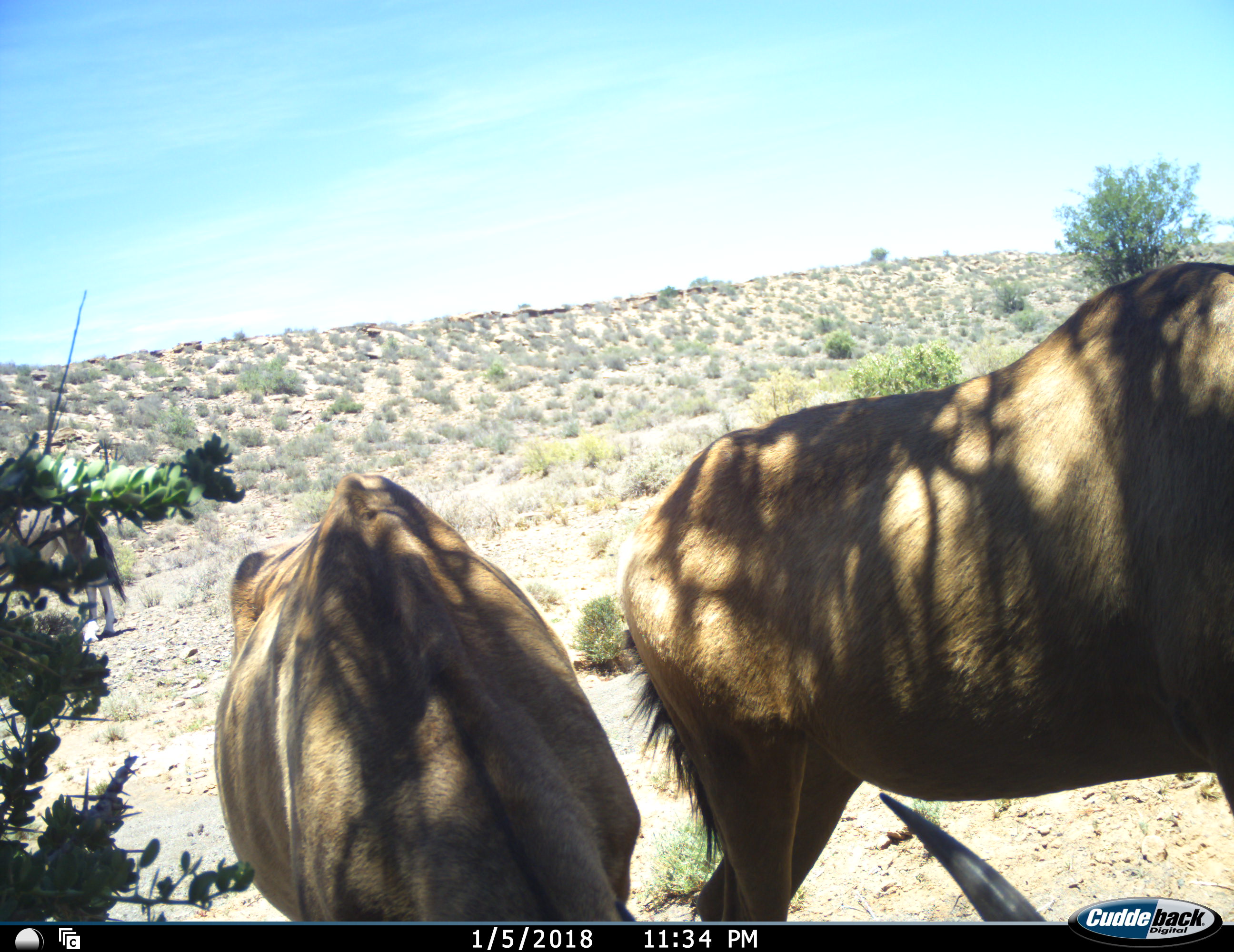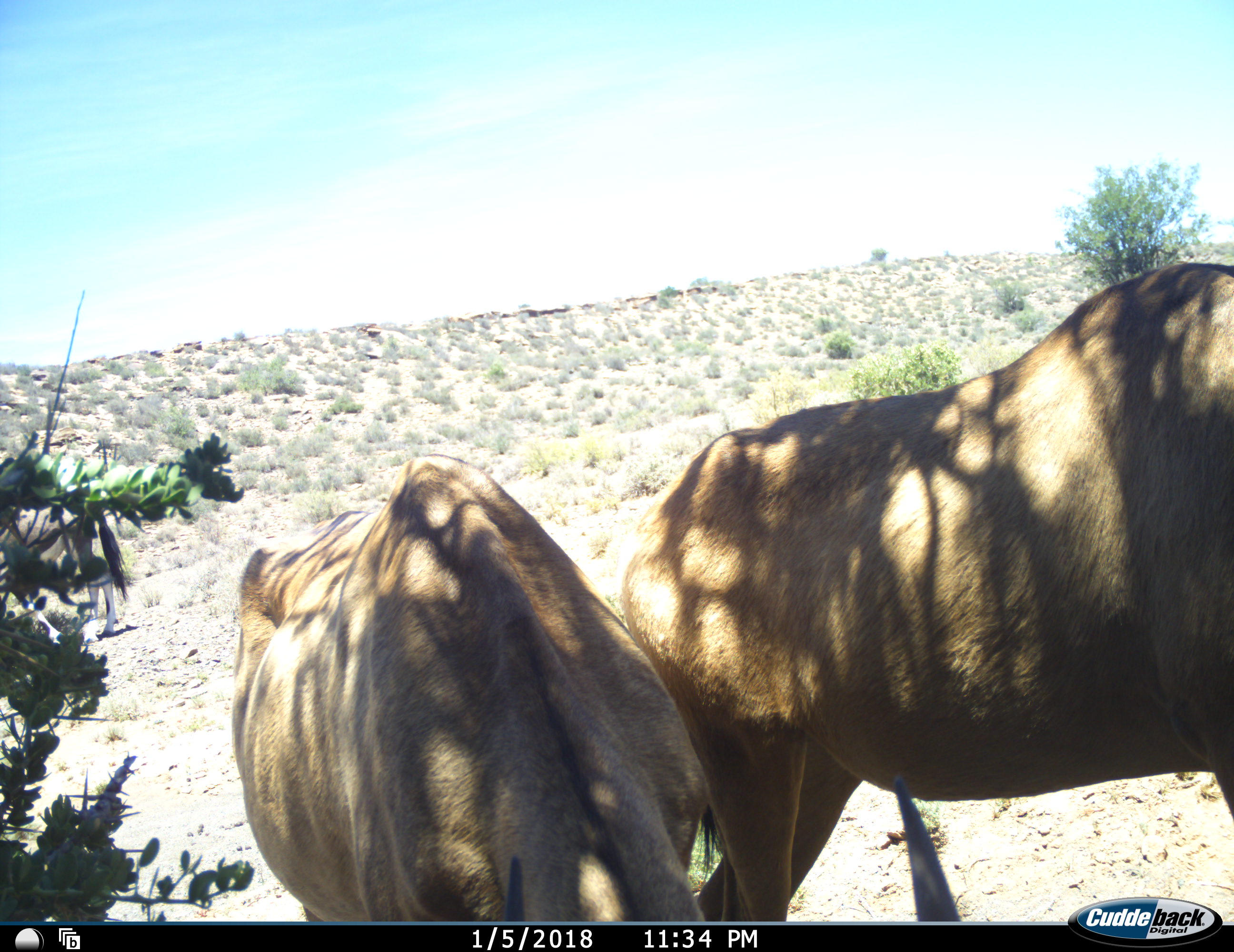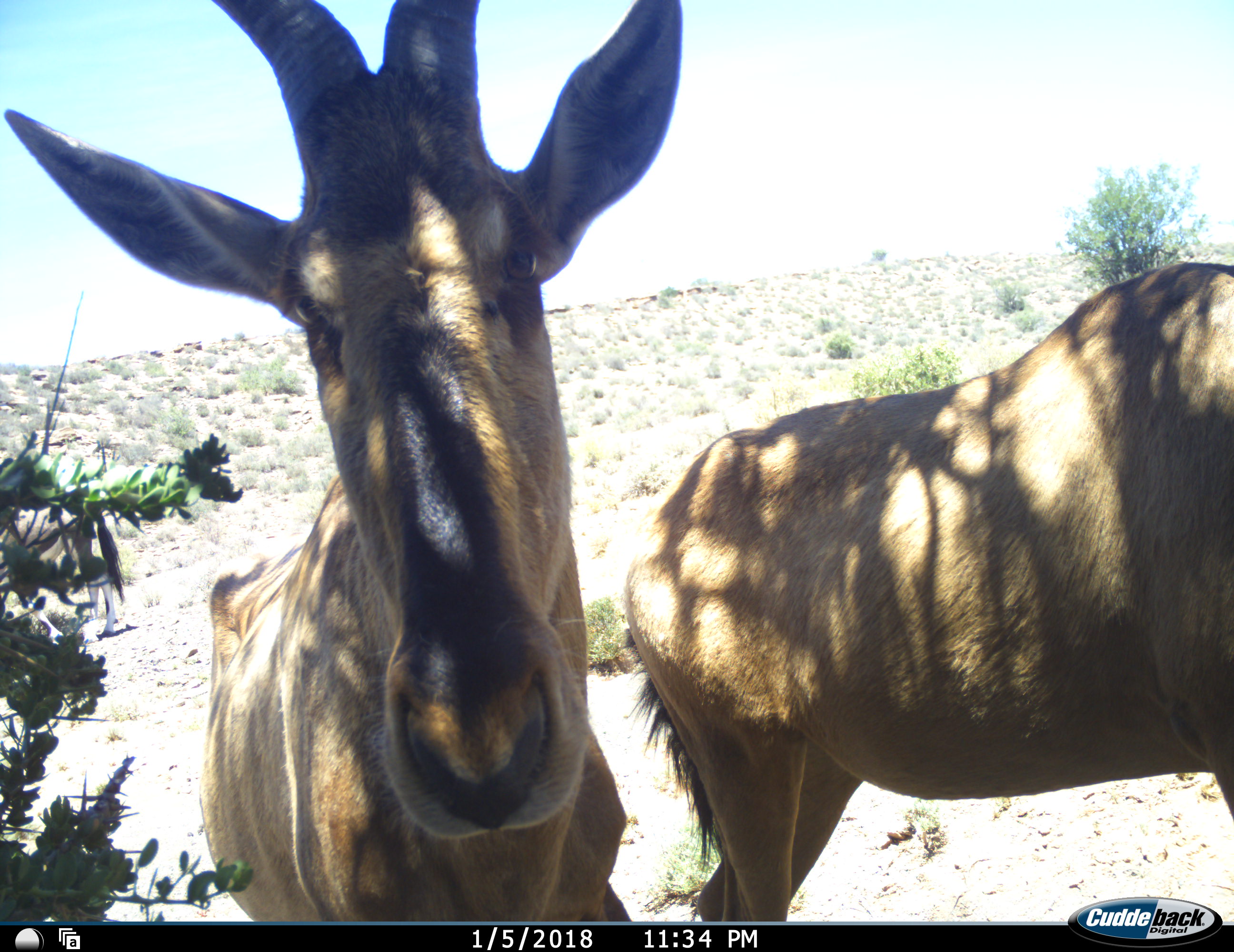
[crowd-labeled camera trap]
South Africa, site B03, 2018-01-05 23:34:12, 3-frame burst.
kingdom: Animalia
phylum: Chordata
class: Mammalia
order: Artiodactyla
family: Bovidae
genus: Alcelaphus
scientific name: Alcelaphus buselaphus caama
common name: red hartebeest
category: hartebeestred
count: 2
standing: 86%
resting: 0%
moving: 0%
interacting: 0%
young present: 0%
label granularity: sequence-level